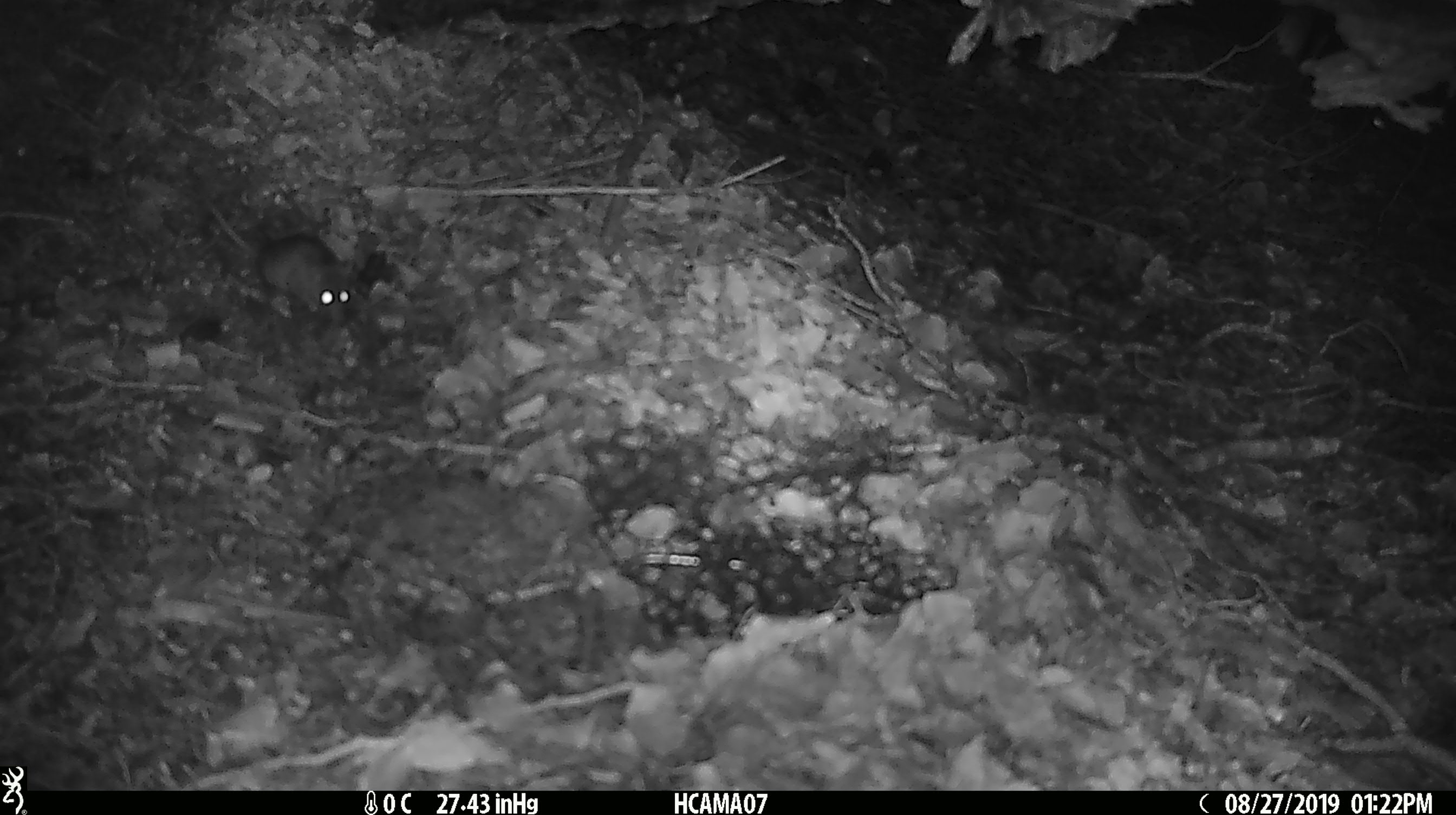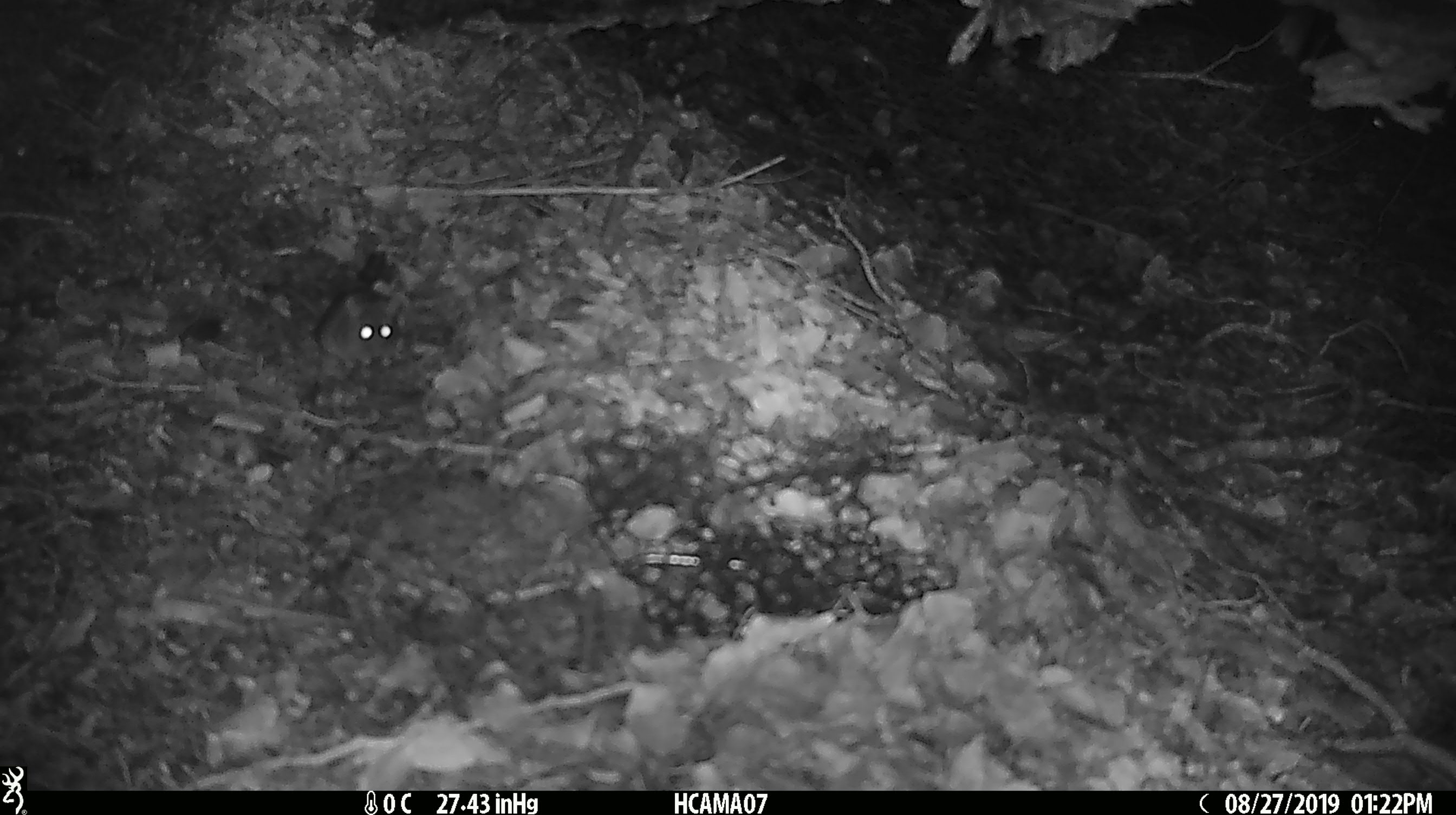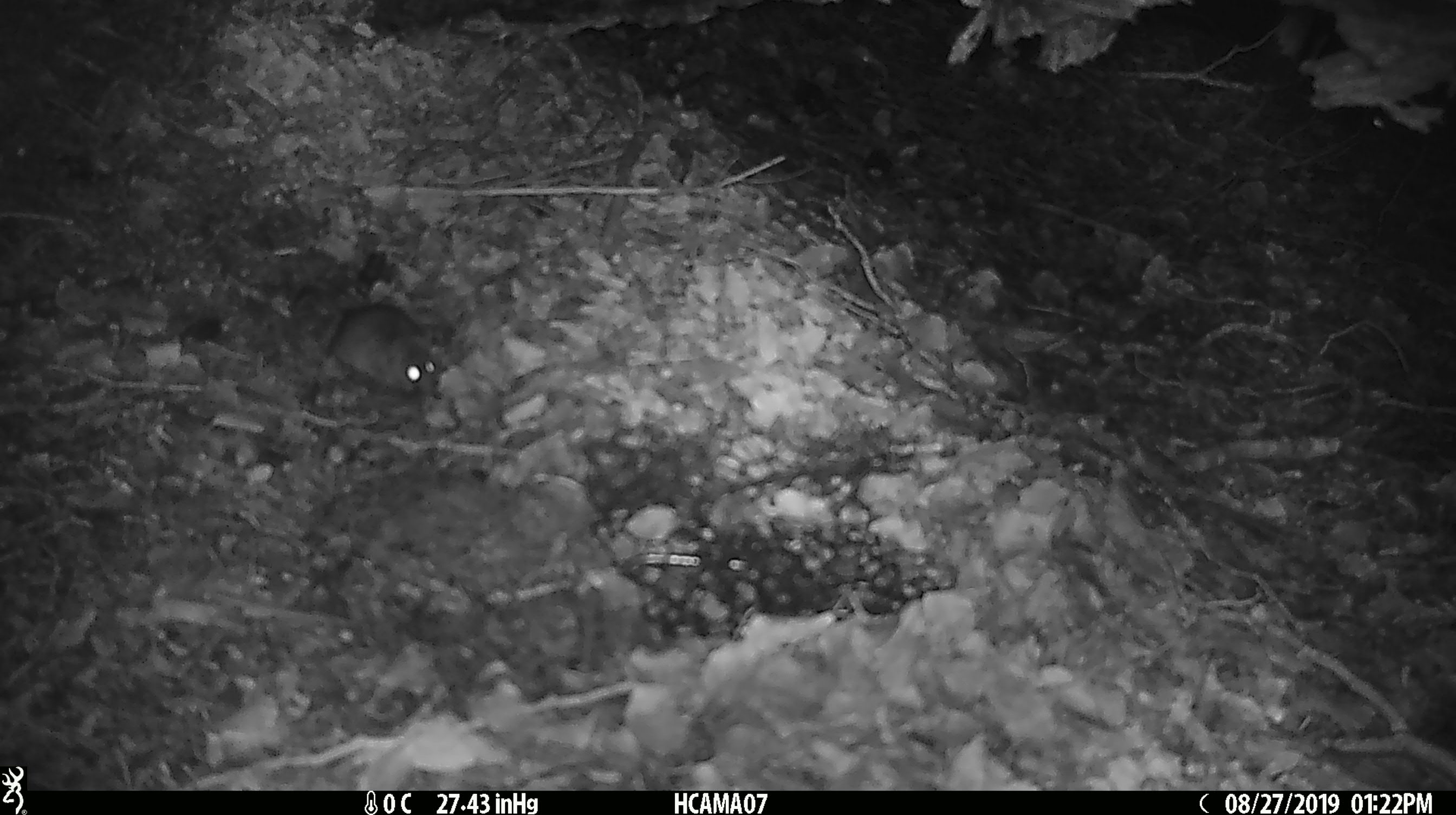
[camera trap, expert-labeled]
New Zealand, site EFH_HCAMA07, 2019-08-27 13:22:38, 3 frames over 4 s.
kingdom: Animalia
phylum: Chordata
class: Mammalia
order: Rodentia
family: Muridae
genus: Mus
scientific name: Mus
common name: mouse